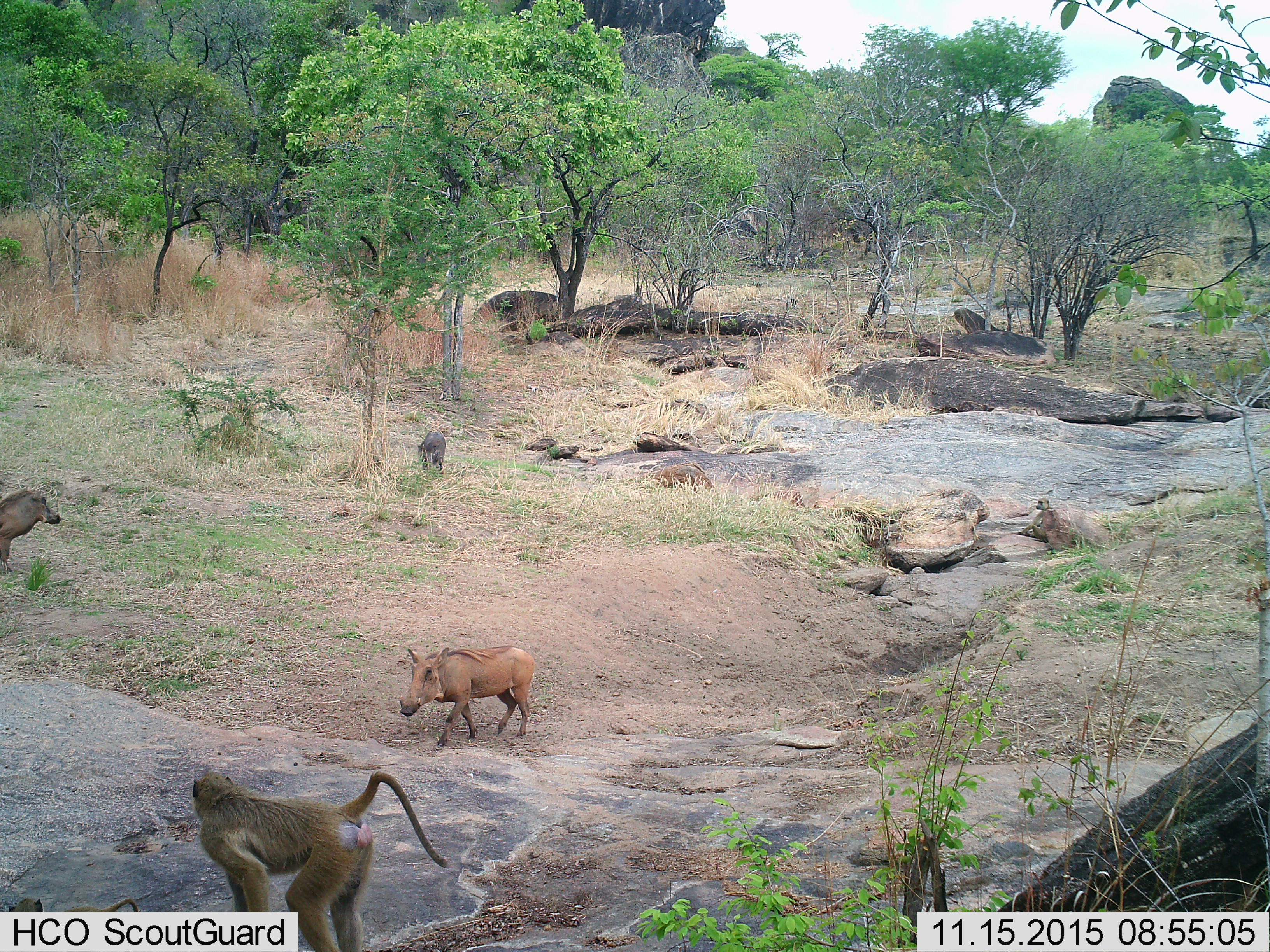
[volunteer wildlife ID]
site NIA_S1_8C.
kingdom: Animalia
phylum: Chordata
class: Mammalia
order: Primates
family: Cercopithecidae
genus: Papio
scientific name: Papio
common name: baboon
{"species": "baboon (Papio)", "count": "2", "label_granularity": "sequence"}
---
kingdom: Animalia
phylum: Chordata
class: Mammalia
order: Artiodactyla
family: Suidae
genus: Phacochoerus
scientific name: Phacochoerus africanus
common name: warthog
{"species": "warthog (Phacochoerus africanus)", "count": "3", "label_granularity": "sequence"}